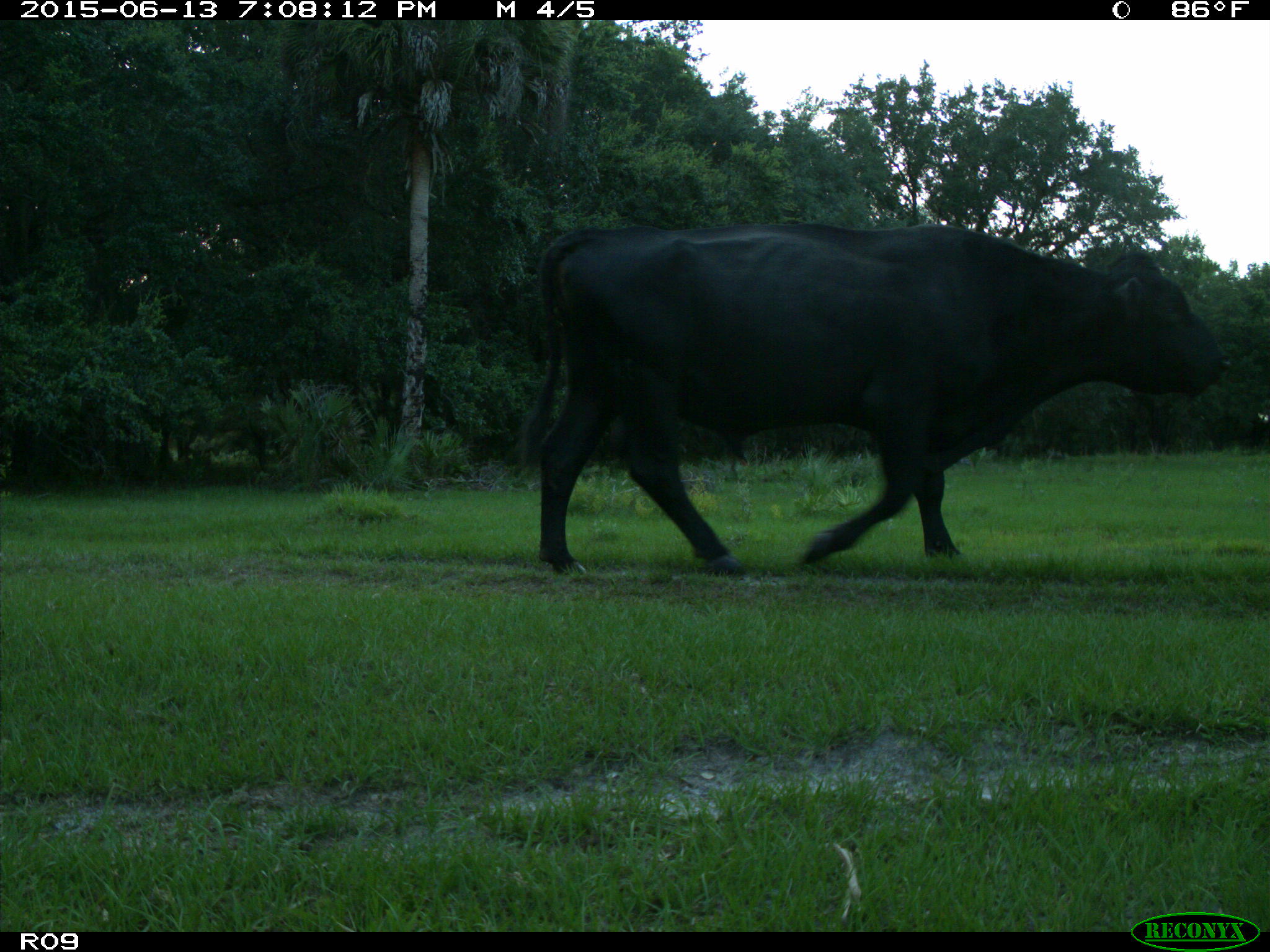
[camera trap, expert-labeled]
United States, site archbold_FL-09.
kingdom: Animalia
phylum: Chordata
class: Mammalia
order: Artiodactyla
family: Bovidae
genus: Bos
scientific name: Bos taurus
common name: domestic cow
Bos taurus (domestic cow).